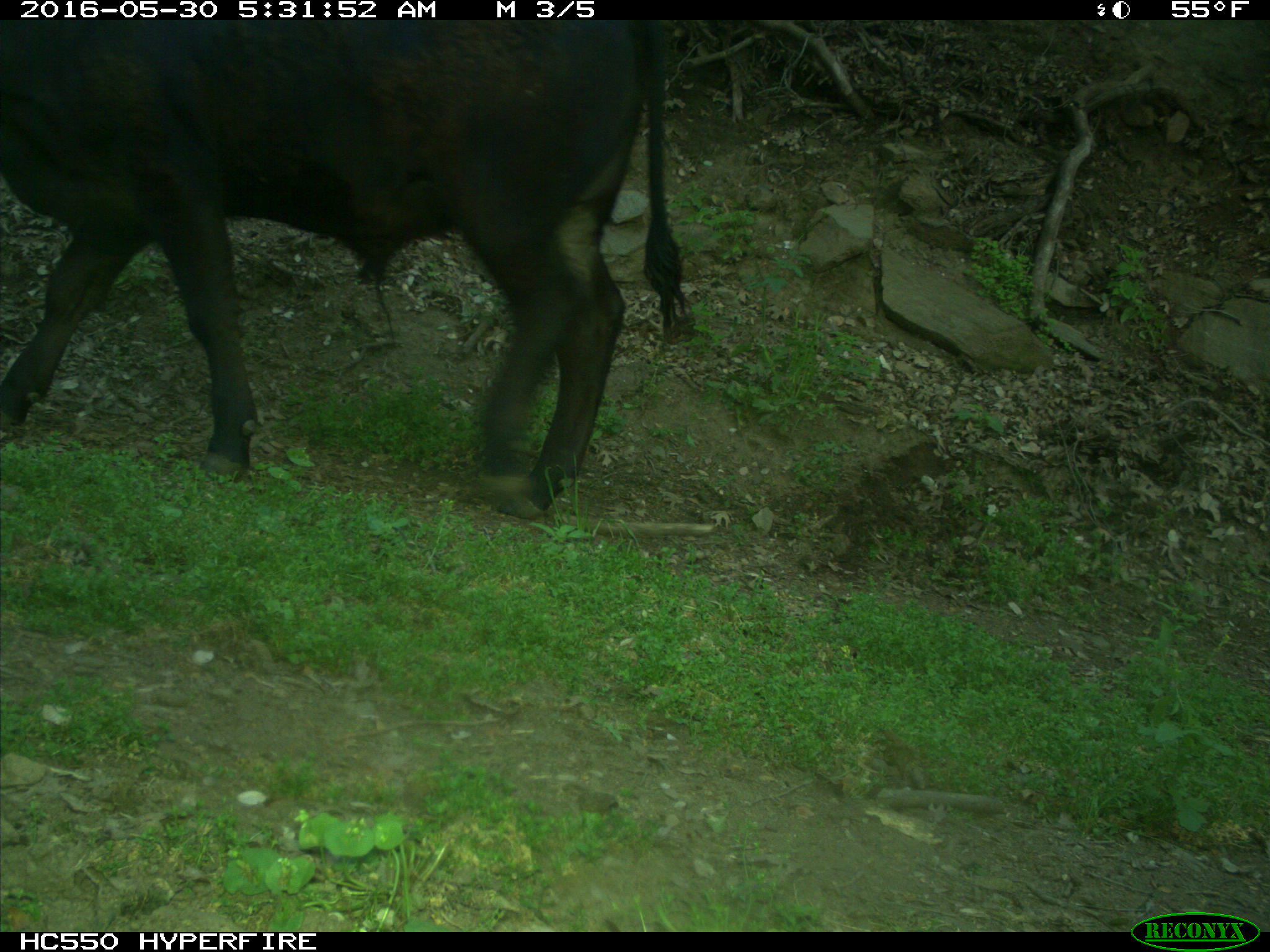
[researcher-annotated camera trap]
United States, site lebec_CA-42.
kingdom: Animalia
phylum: Chordata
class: Mammalia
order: Artiodactyla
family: Bovidae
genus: Bos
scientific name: Bos taurus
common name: domestic cow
Bos taurus (domestic cow).